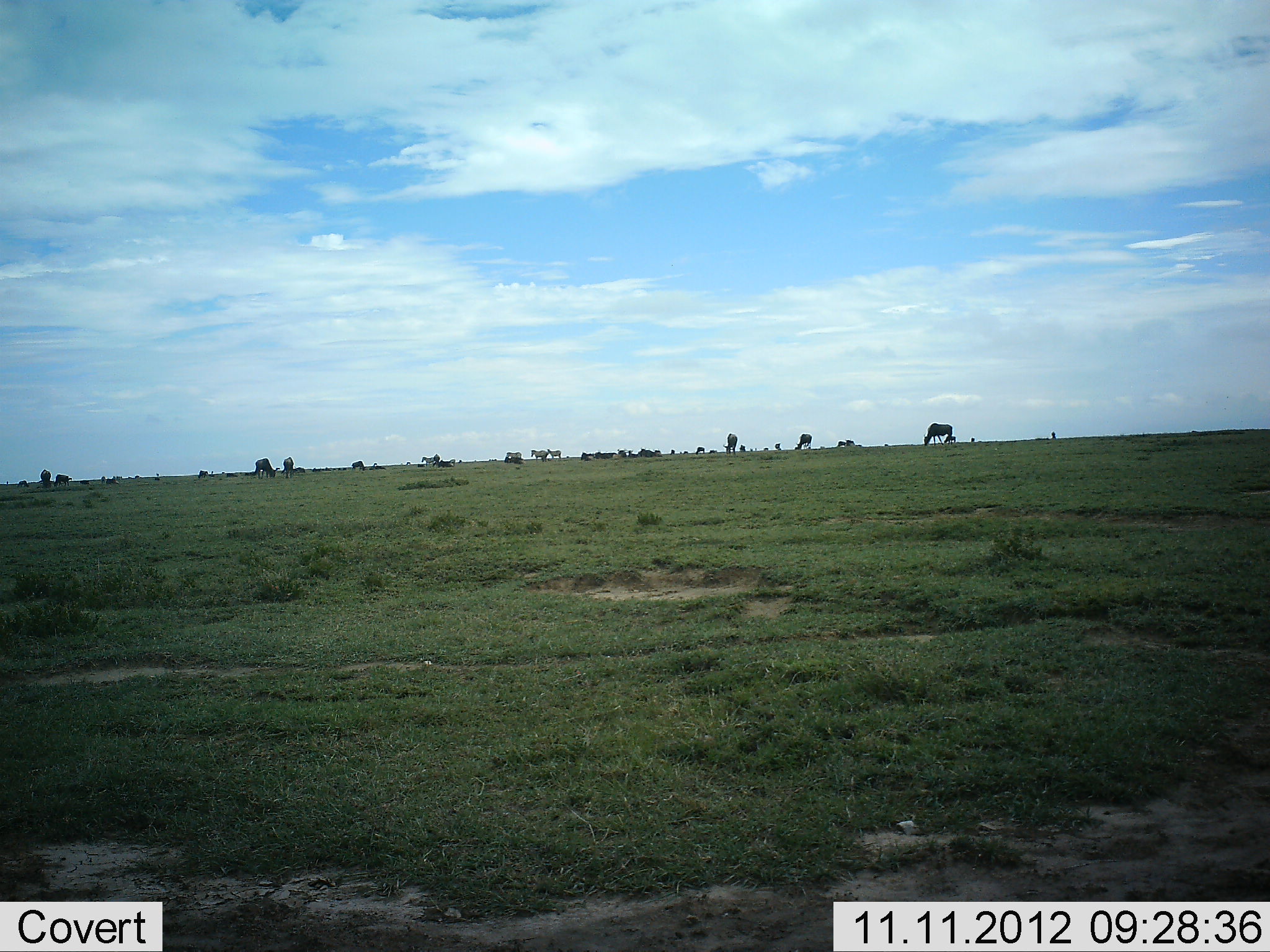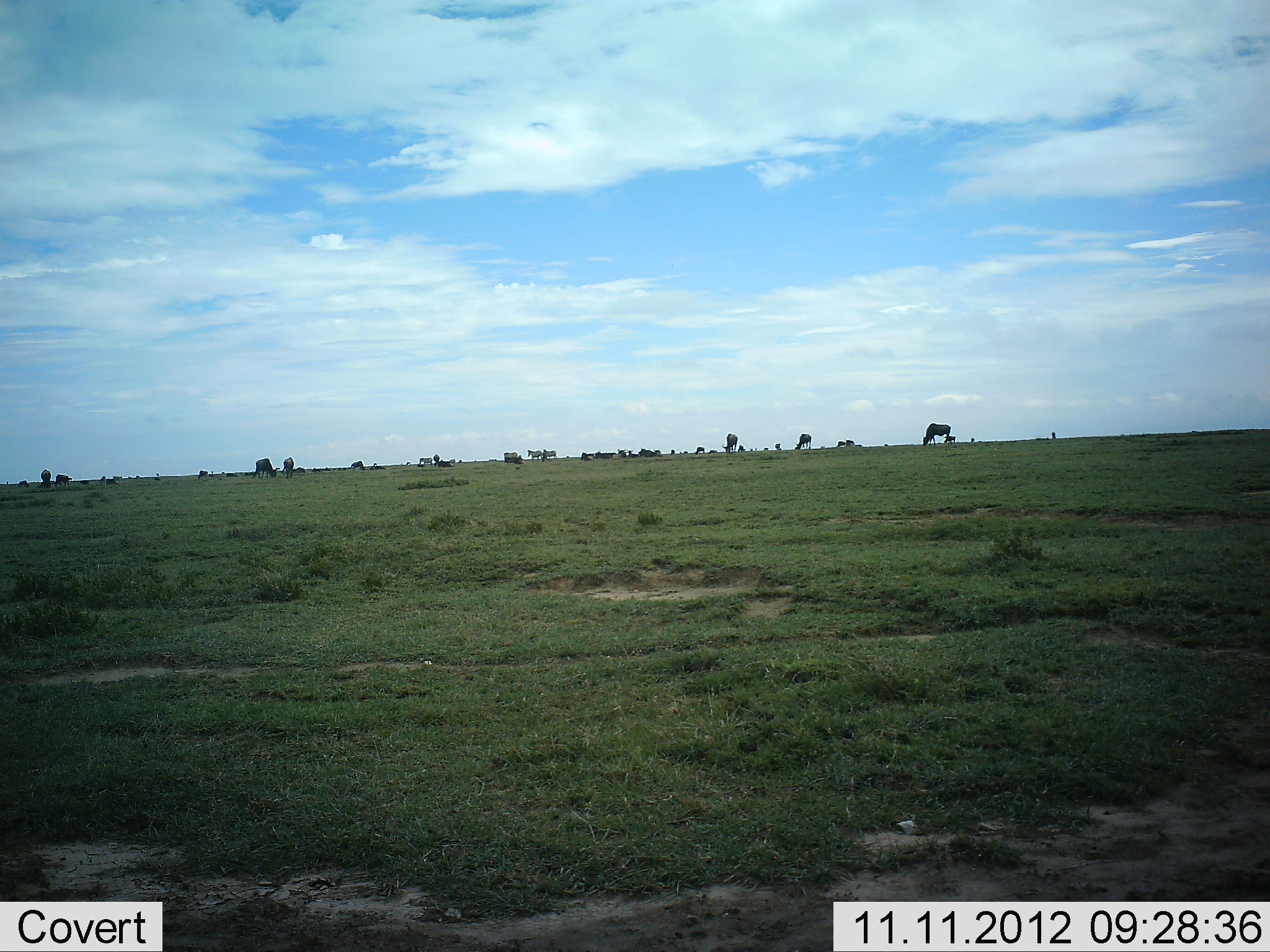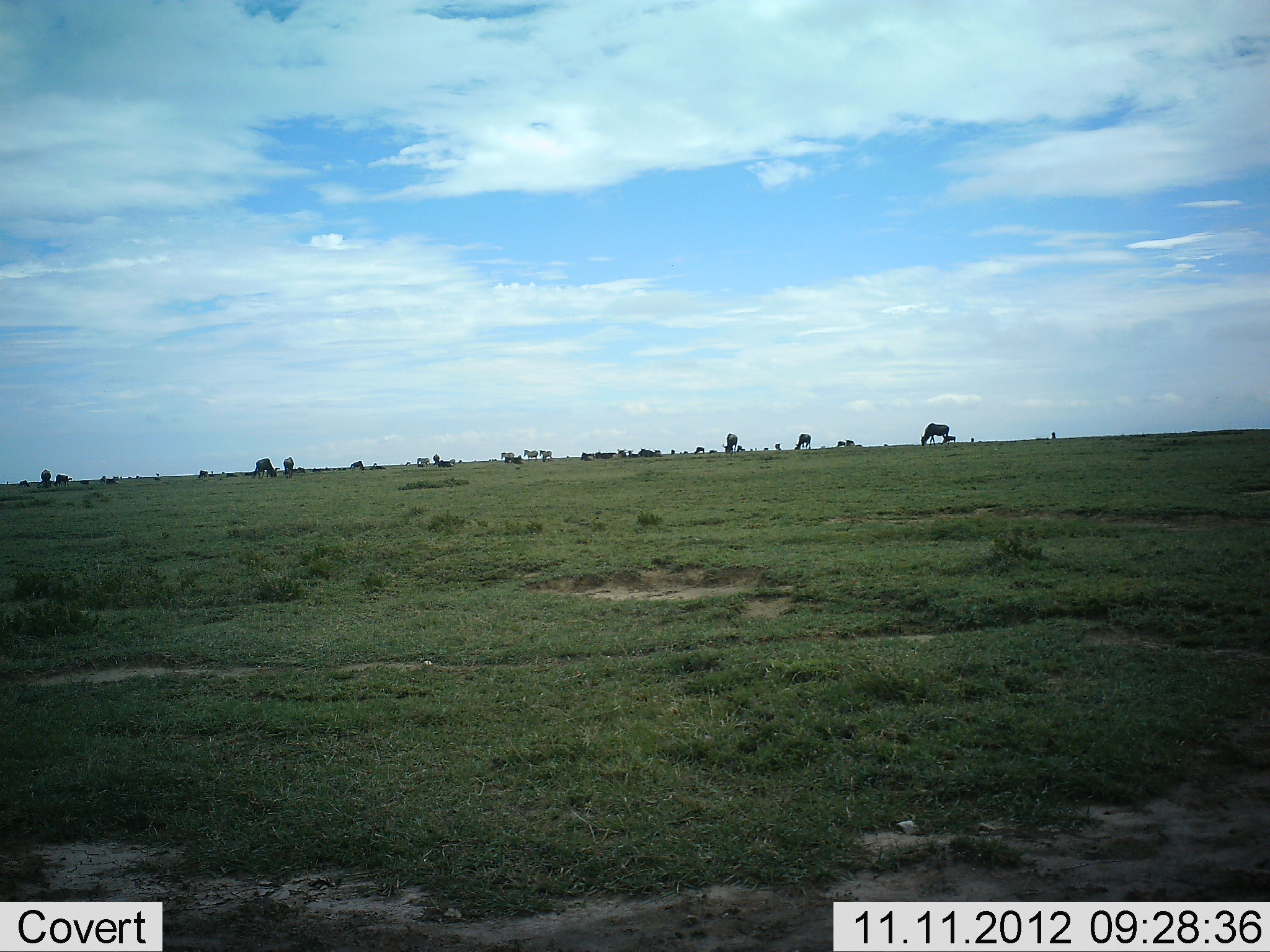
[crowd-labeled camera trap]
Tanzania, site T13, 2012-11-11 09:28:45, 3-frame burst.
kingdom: Animalia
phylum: Chordata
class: Mammalia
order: Artiodactyla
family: Bovidae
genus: Connochaetes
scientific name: Connochaetes taurinus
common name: blue wildebeest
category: wildebeest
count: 11-50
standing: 35%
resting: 18%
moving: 6%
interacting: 0%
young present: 0%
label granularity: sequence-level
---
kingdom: Animalia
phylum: Chordata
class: Mammalia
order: Perissodactyla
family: Equidae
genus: Equus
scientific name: Equus quagga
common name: plains zebra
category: zebra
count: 3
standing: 9%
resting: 9%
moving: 82%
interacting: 0%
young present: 0%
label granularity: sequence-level